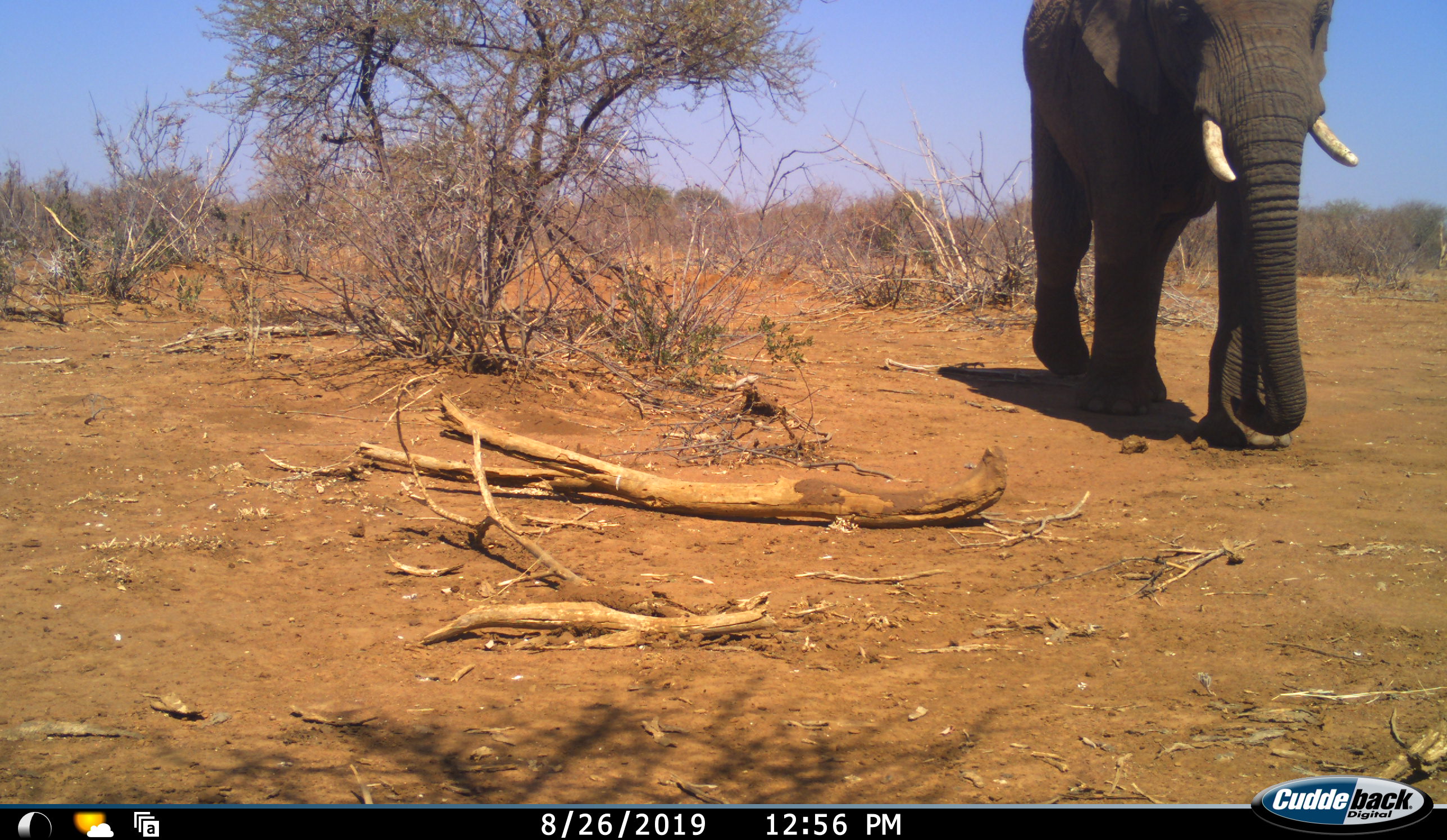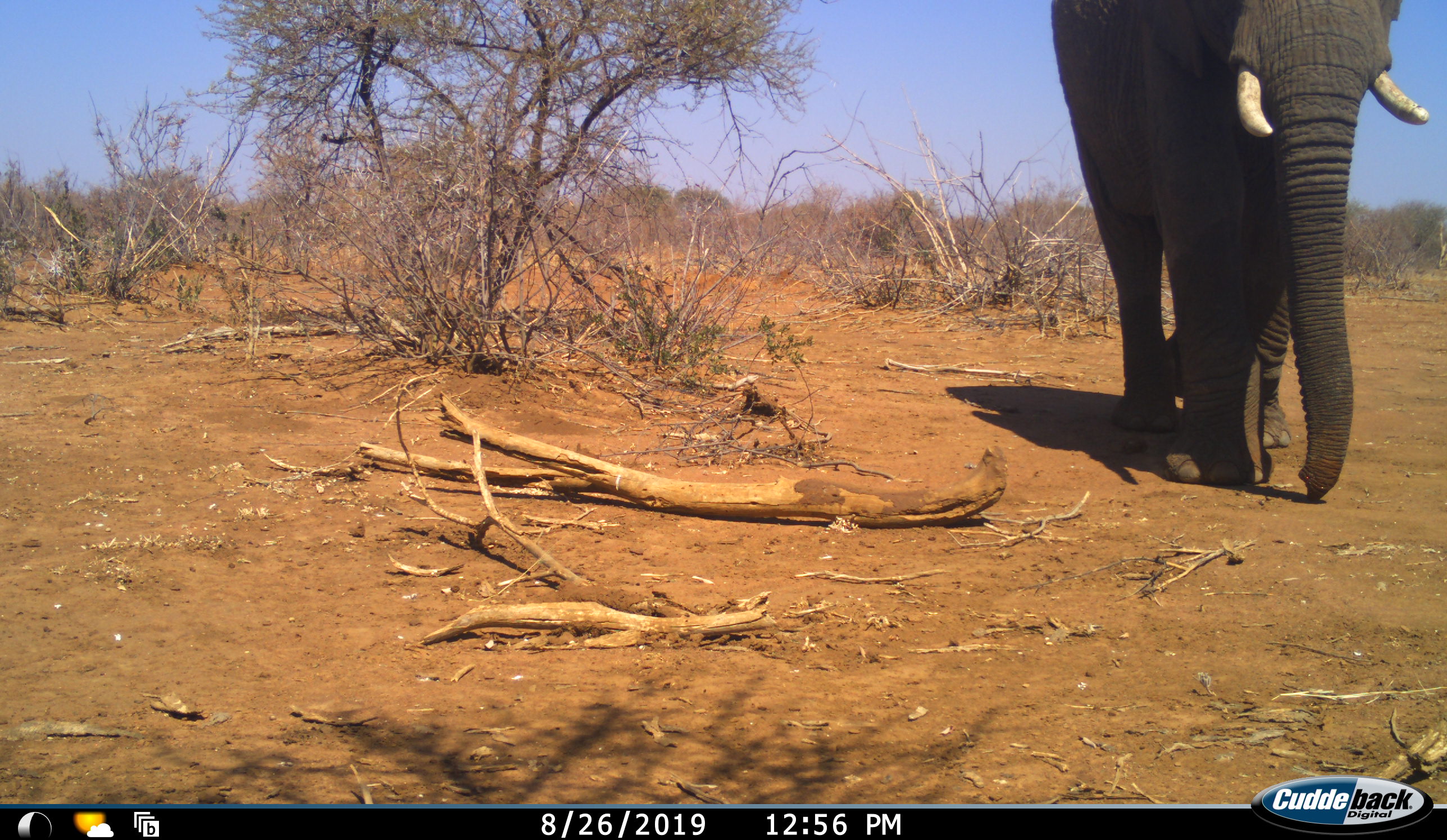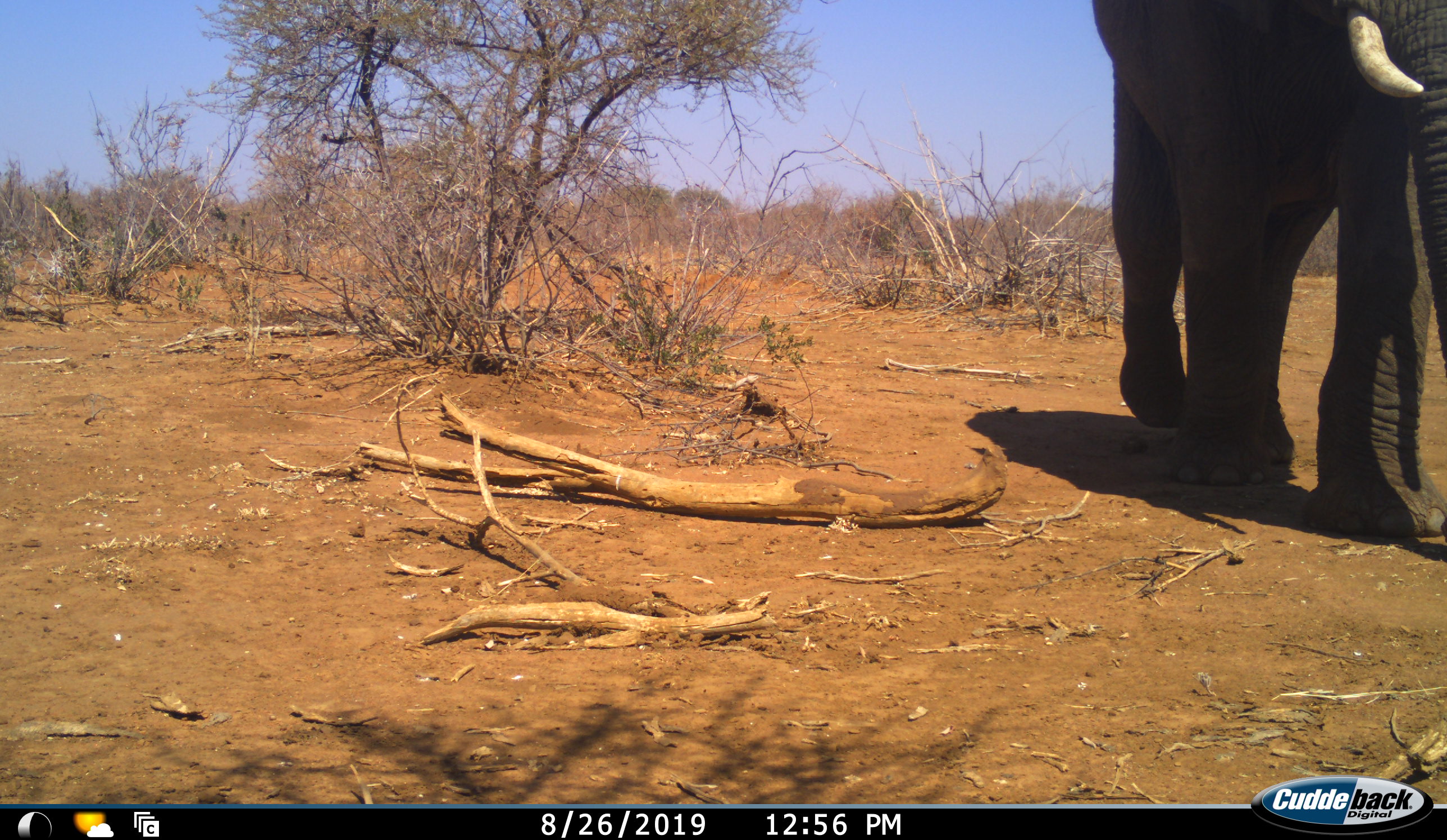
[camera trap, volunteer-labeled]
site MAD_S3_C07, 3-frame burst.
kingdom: Animalia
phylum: Chordata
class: Mammalia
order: Proboscidea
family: Elephantidae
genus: Loxodonta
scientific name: Loxodonta africana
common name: african bush elephant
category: elephant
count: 1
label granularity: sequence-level